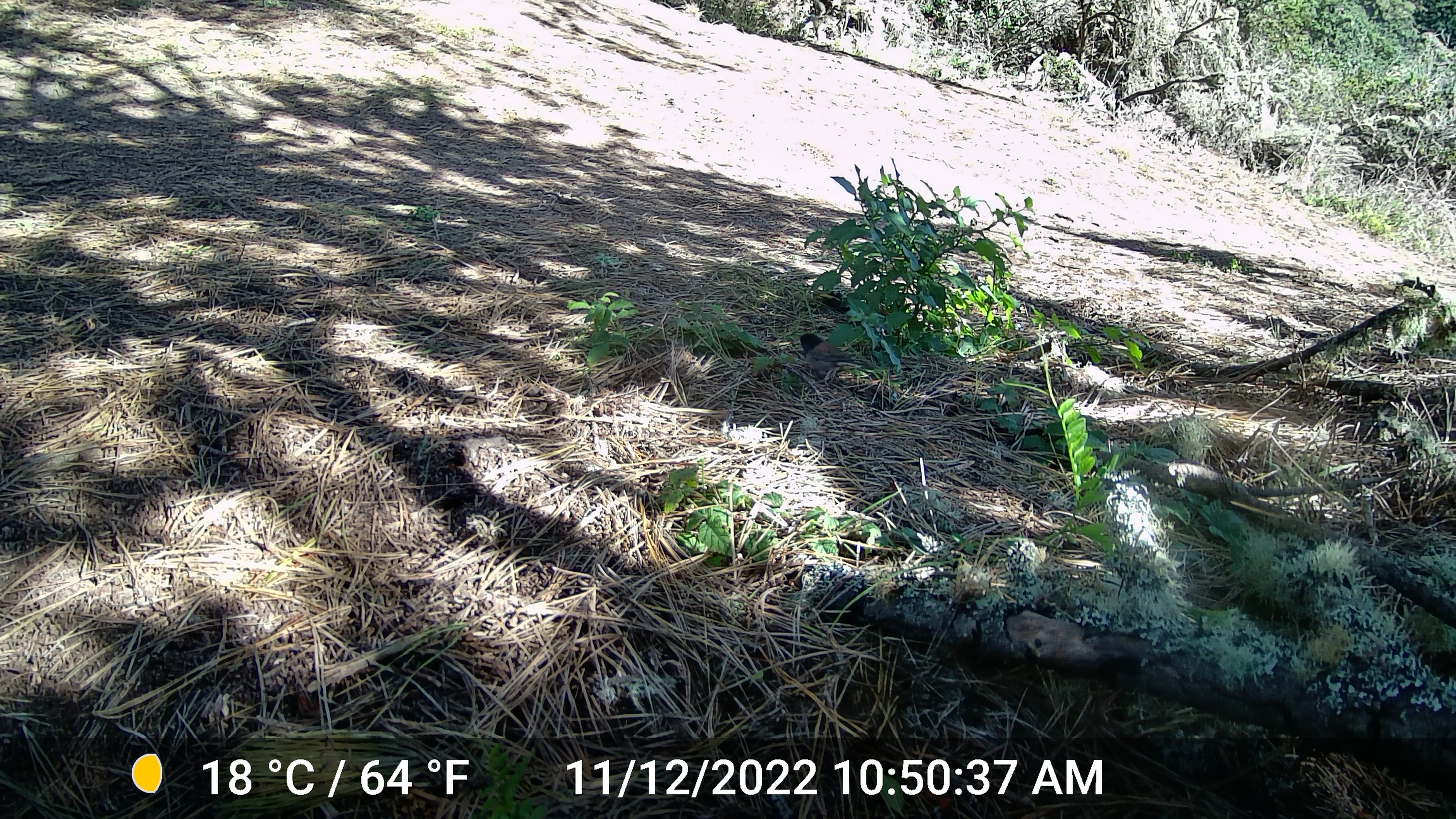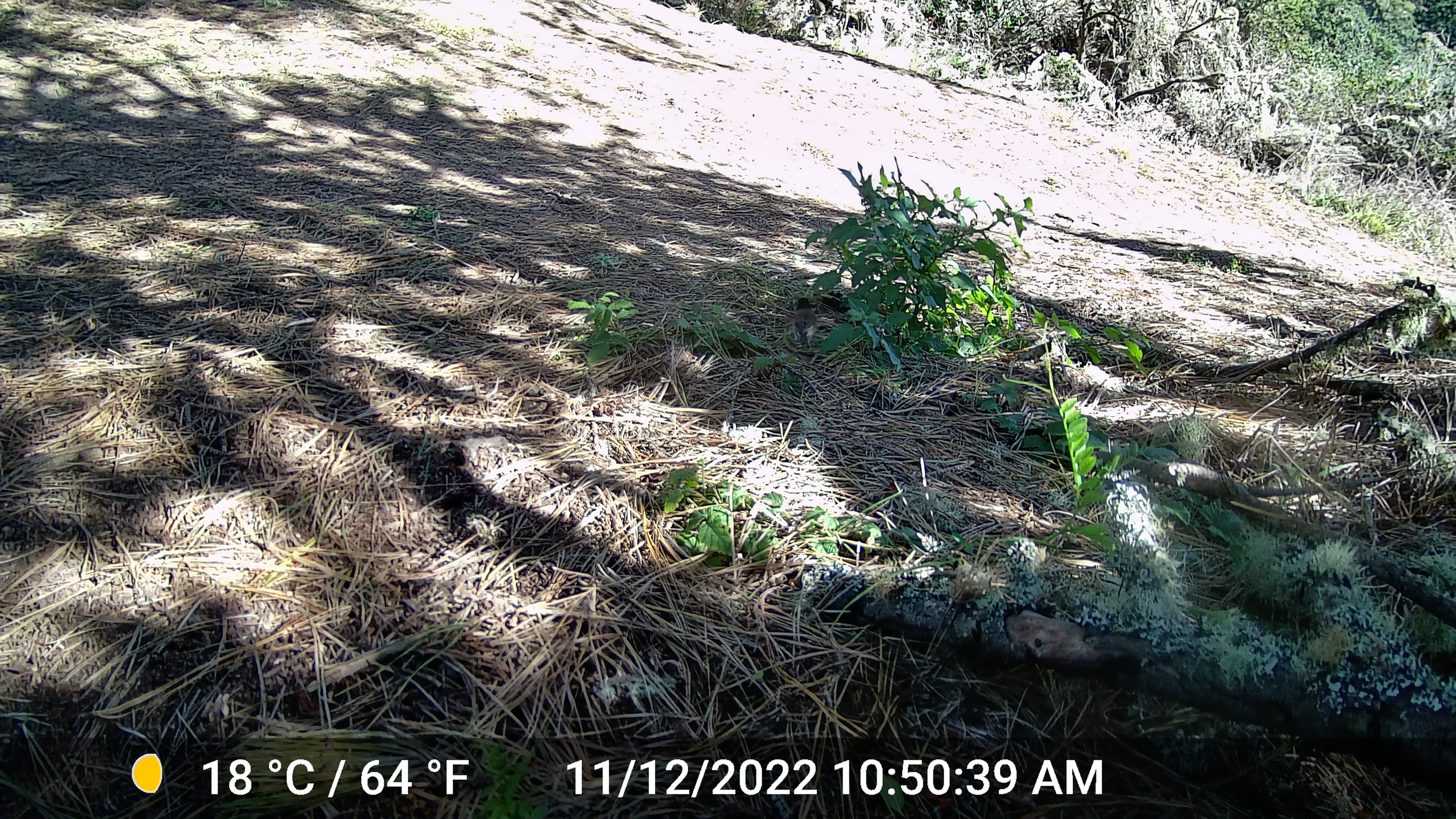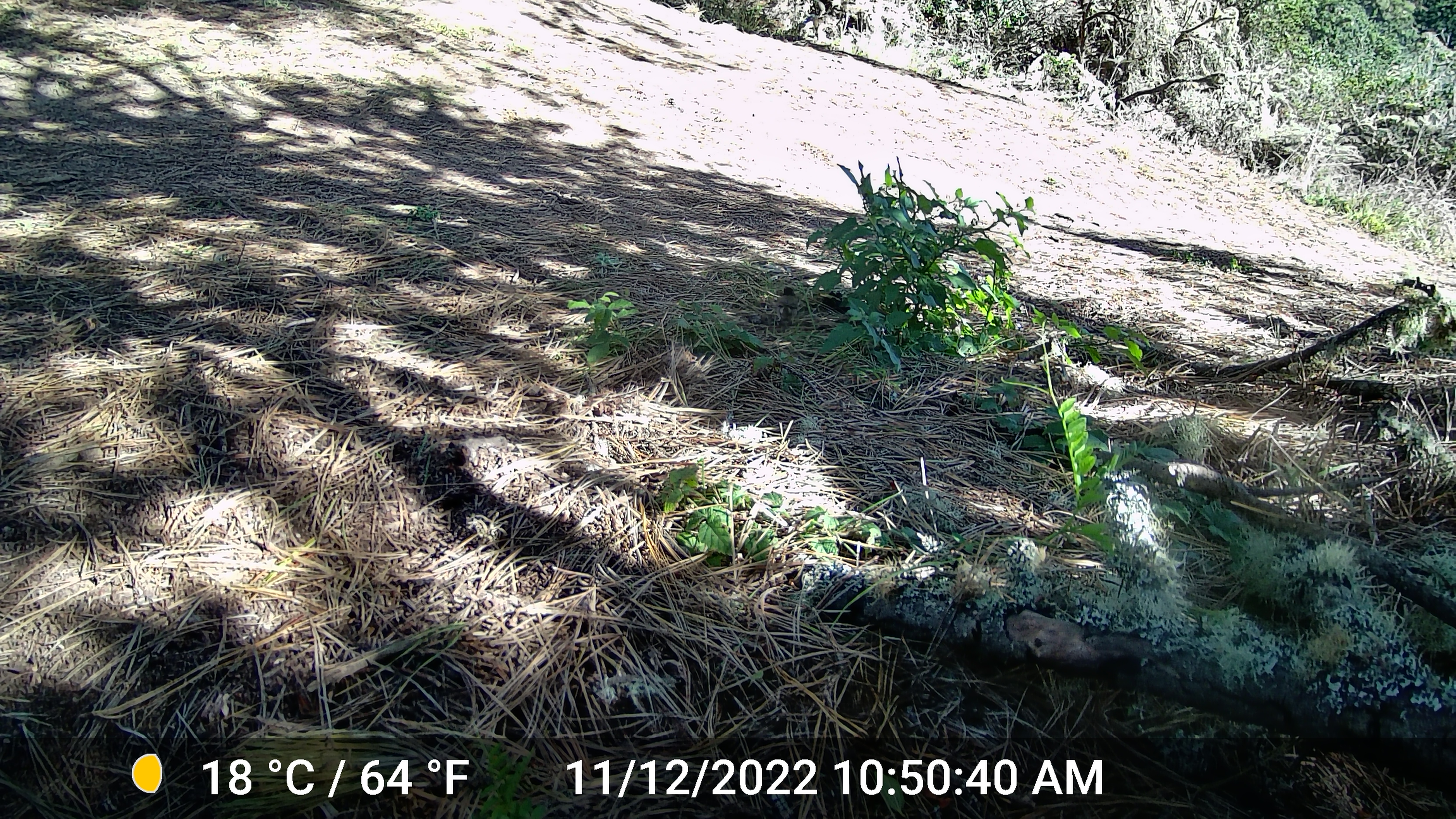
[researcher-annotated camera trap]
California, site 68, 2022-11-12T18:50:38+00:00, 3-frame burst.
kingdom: Animalia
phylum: Chordata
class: Aves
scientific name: Aves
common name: bird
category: unknown bird